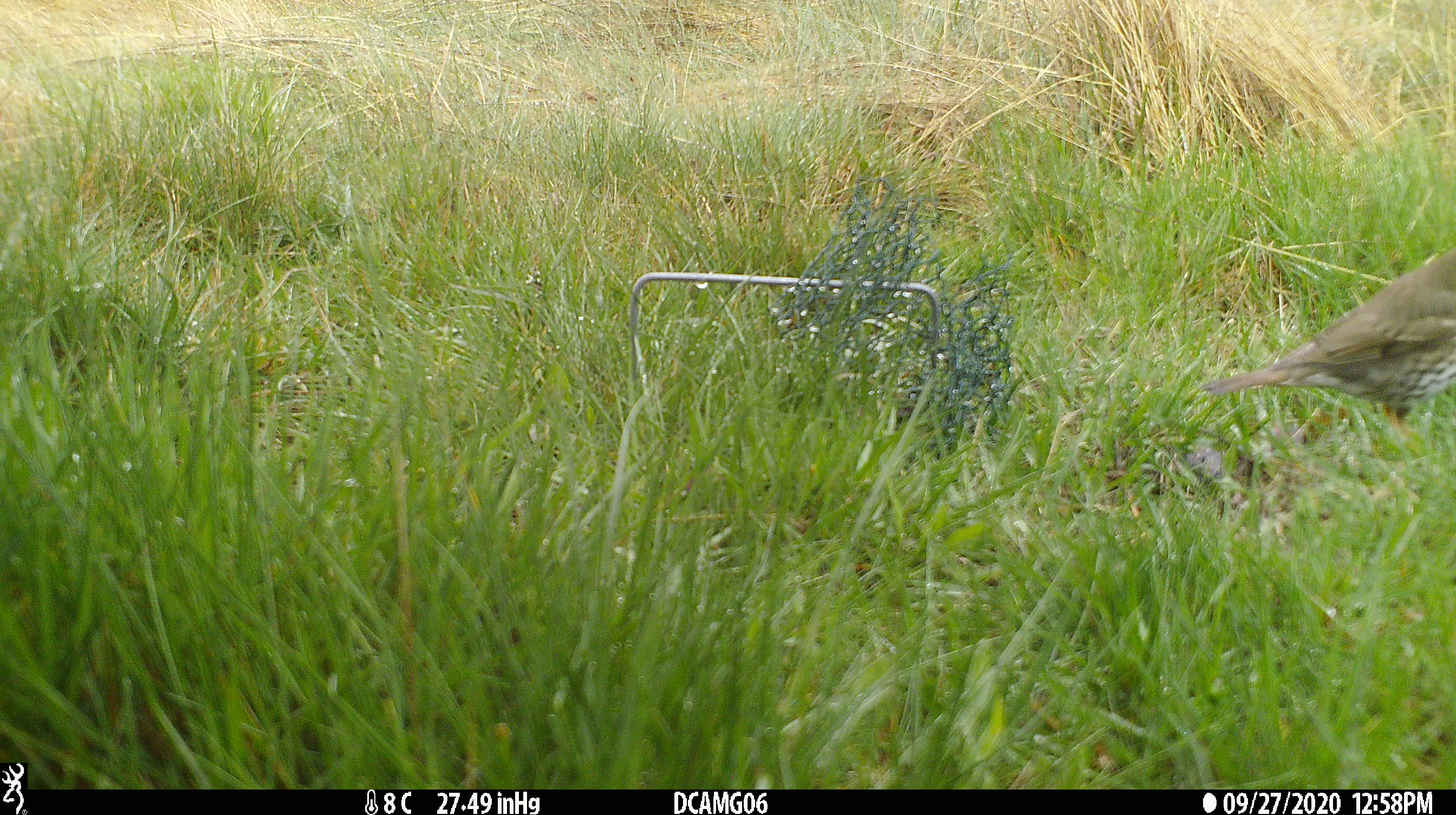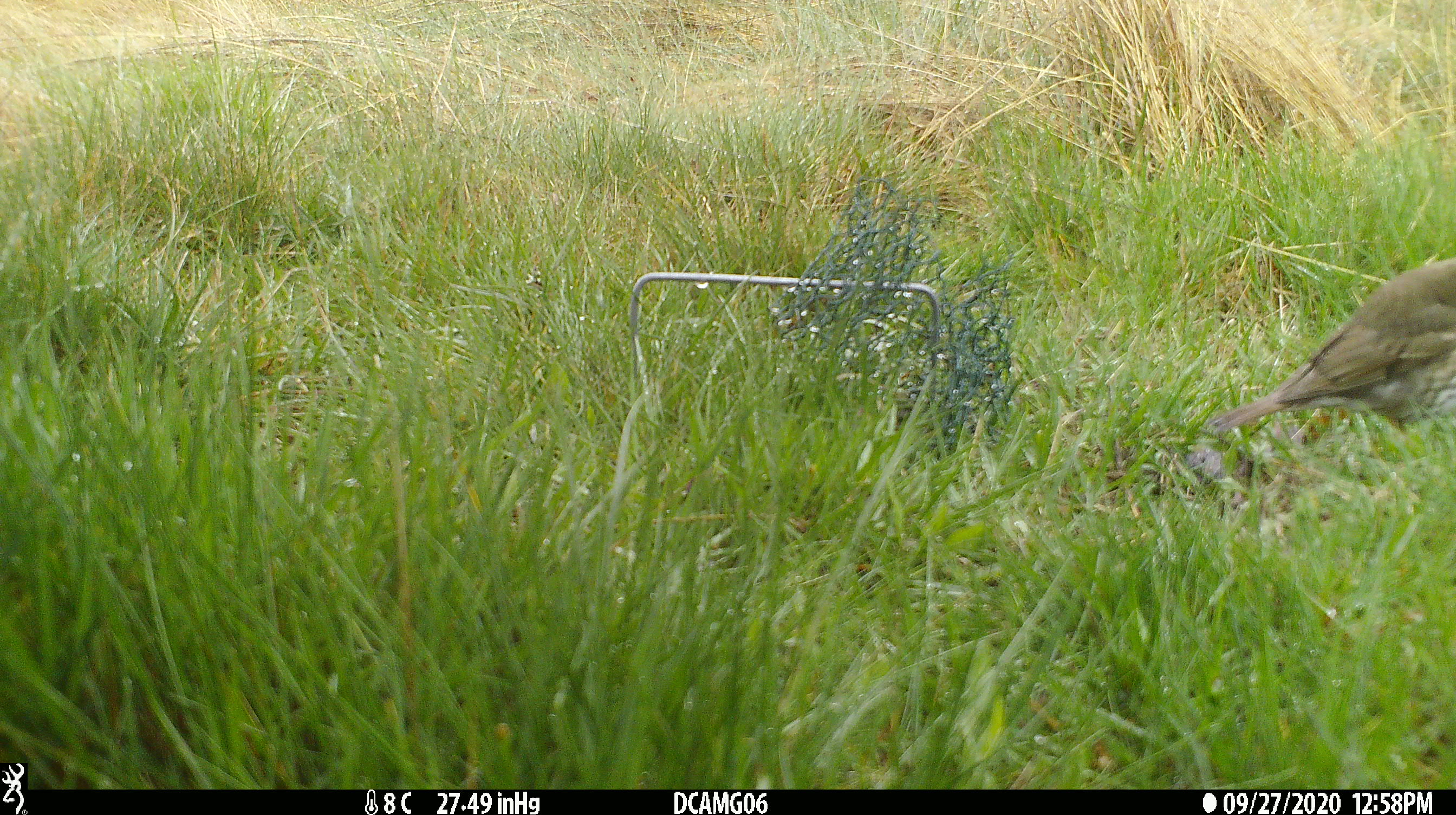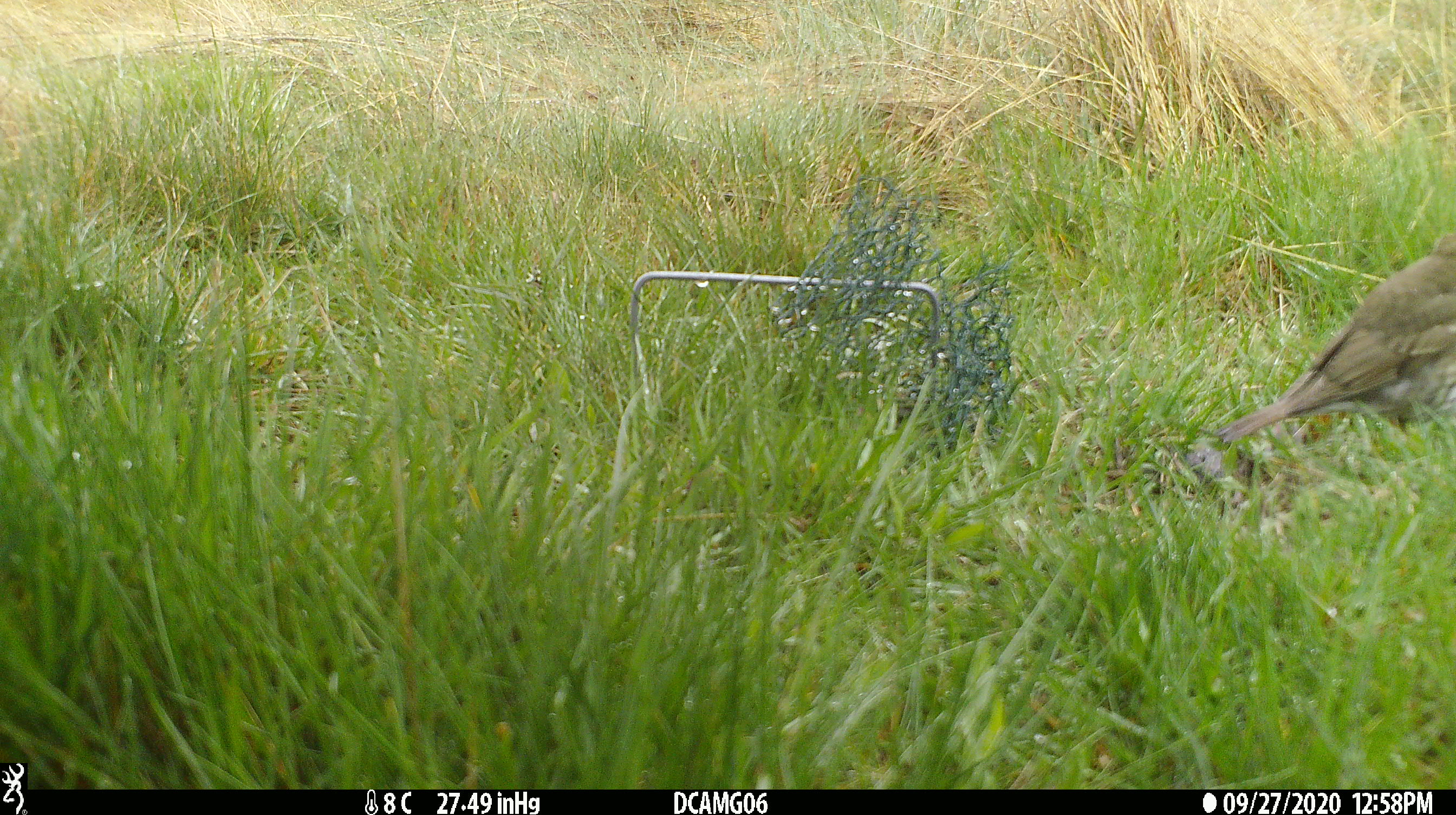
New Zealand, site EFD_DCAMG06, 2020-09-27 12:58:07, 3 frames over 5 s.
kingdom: Animalia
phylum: Chordata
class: Aves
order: Passeriformes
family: Turdidae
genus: Turdus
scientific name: Turdus philomelos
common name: song thrush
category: thrush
Thrush (song thrush) (Turdus philomelos).